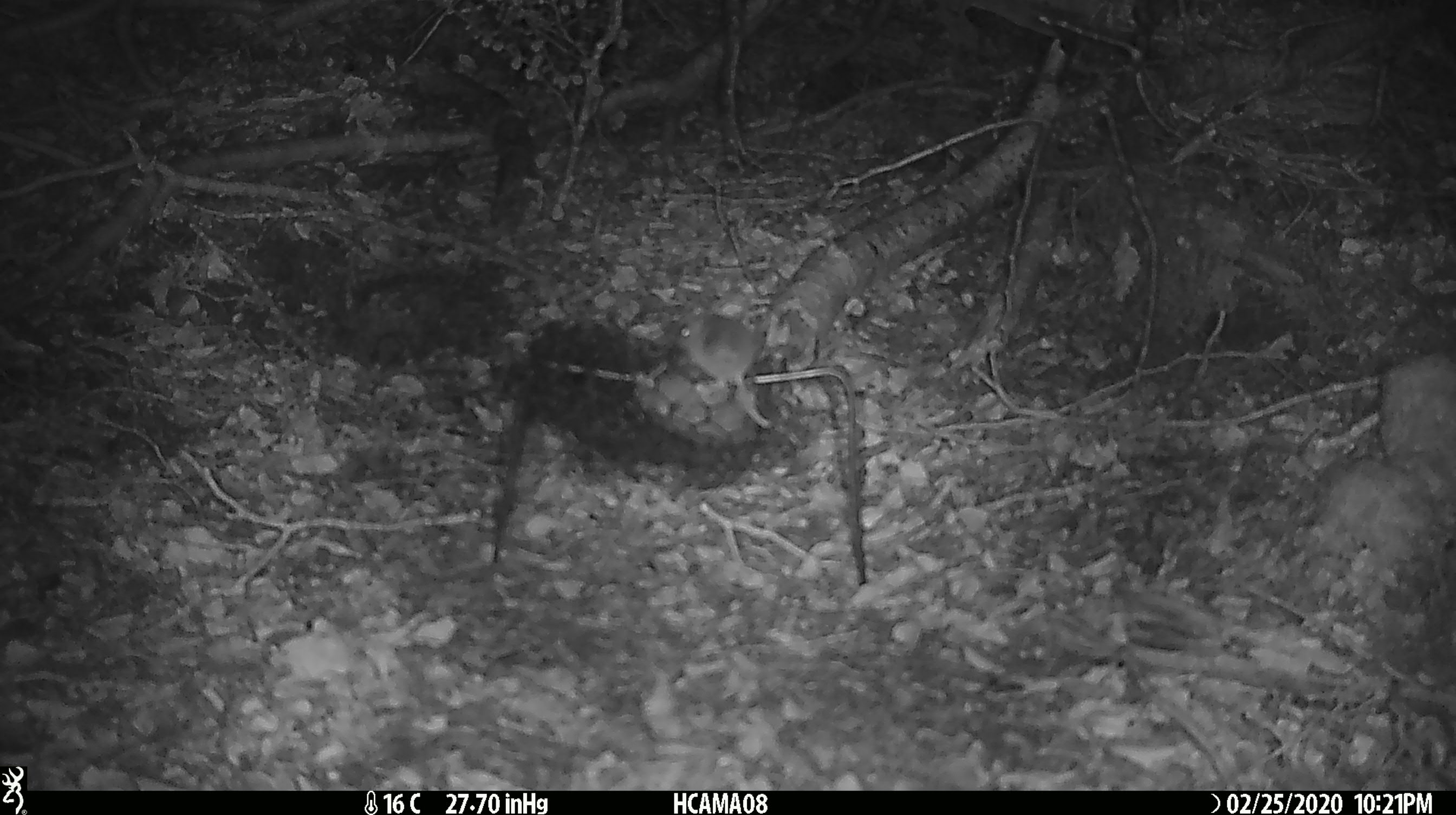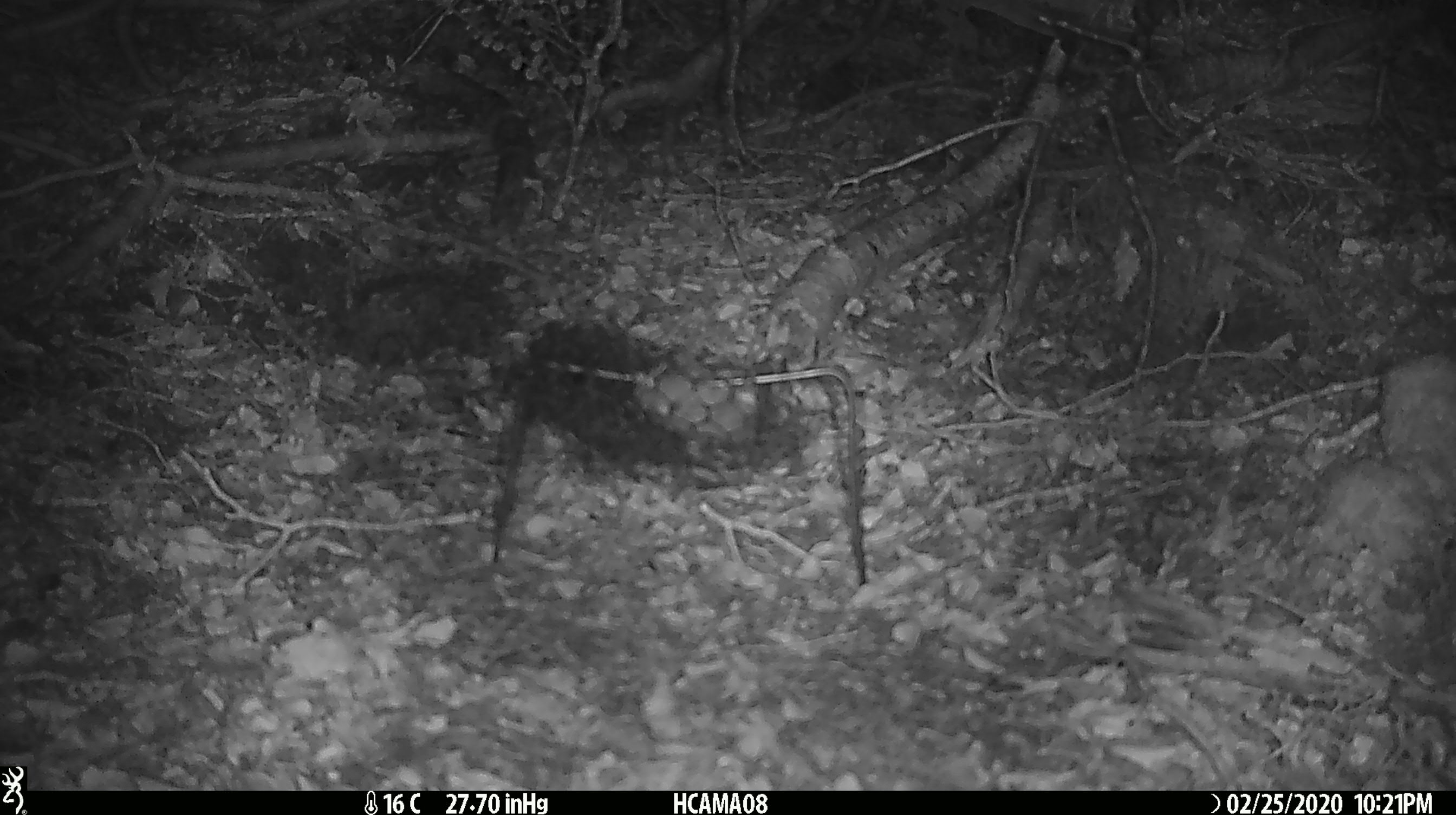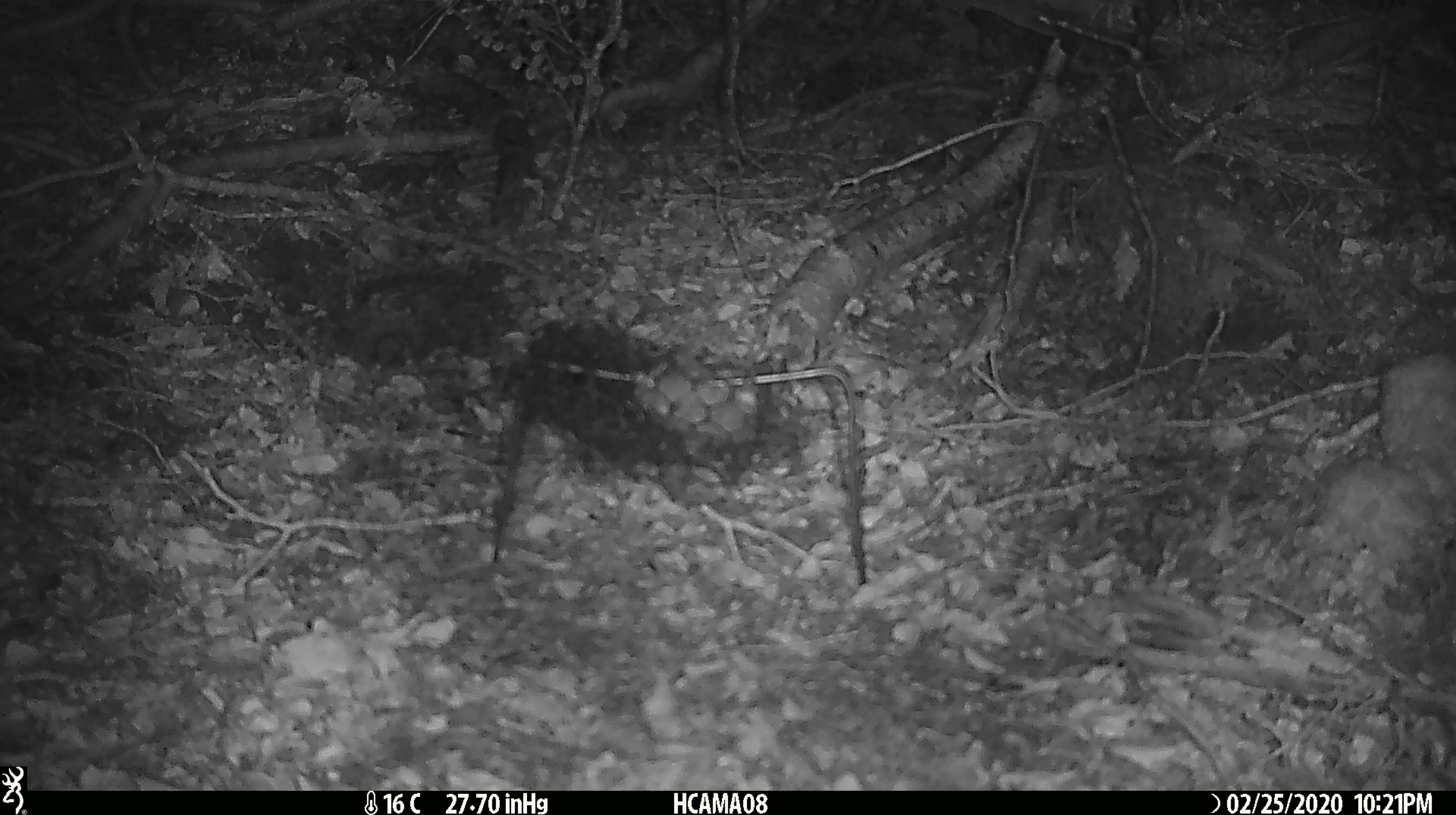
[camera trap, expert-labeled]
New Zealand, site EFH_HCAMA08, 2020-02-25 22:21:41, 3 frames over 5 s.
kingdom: Animalia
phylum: Chordata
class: Mammalia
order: Rodentia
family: Muridae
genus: Mus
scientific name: Mus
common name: mouse